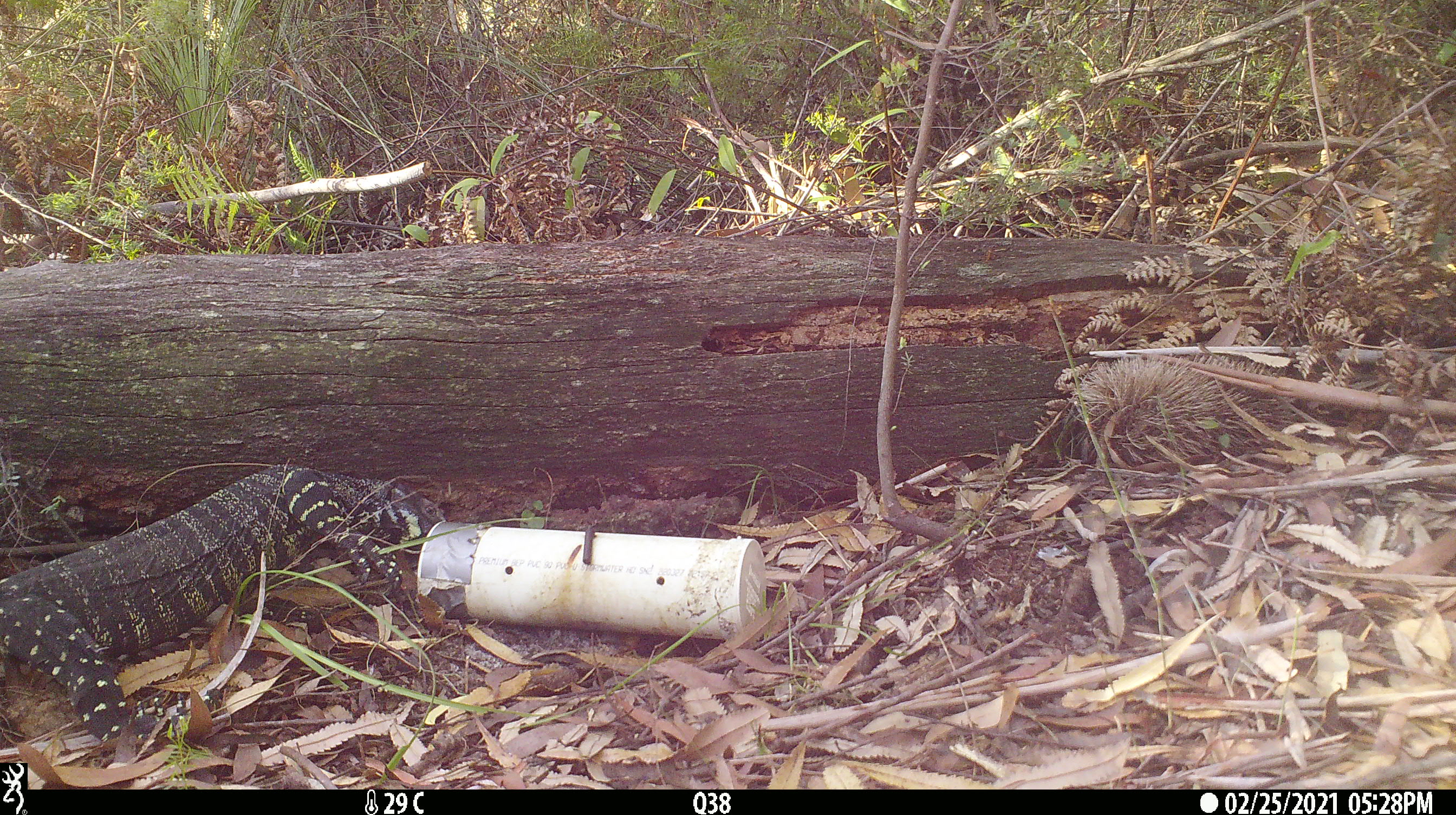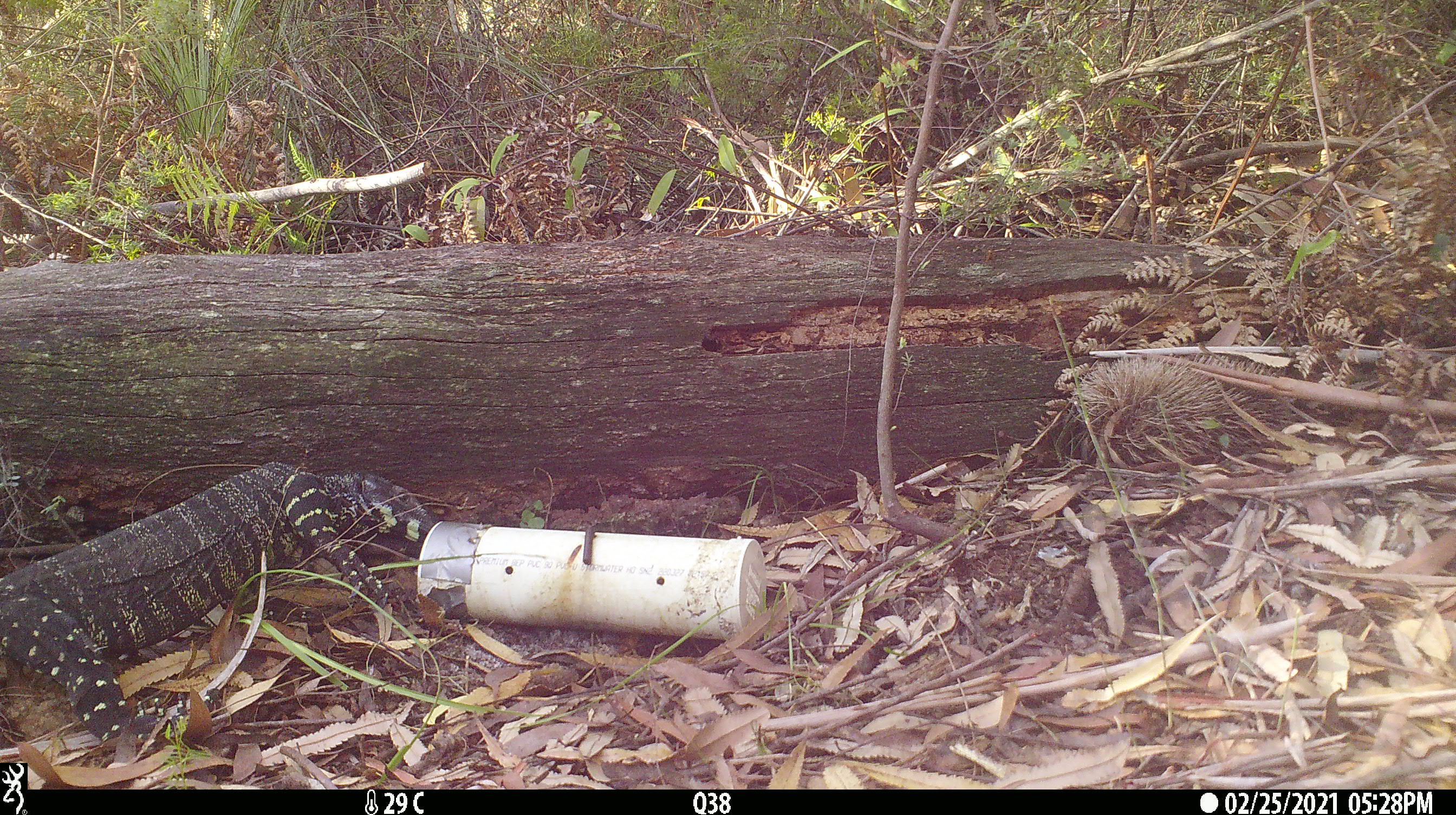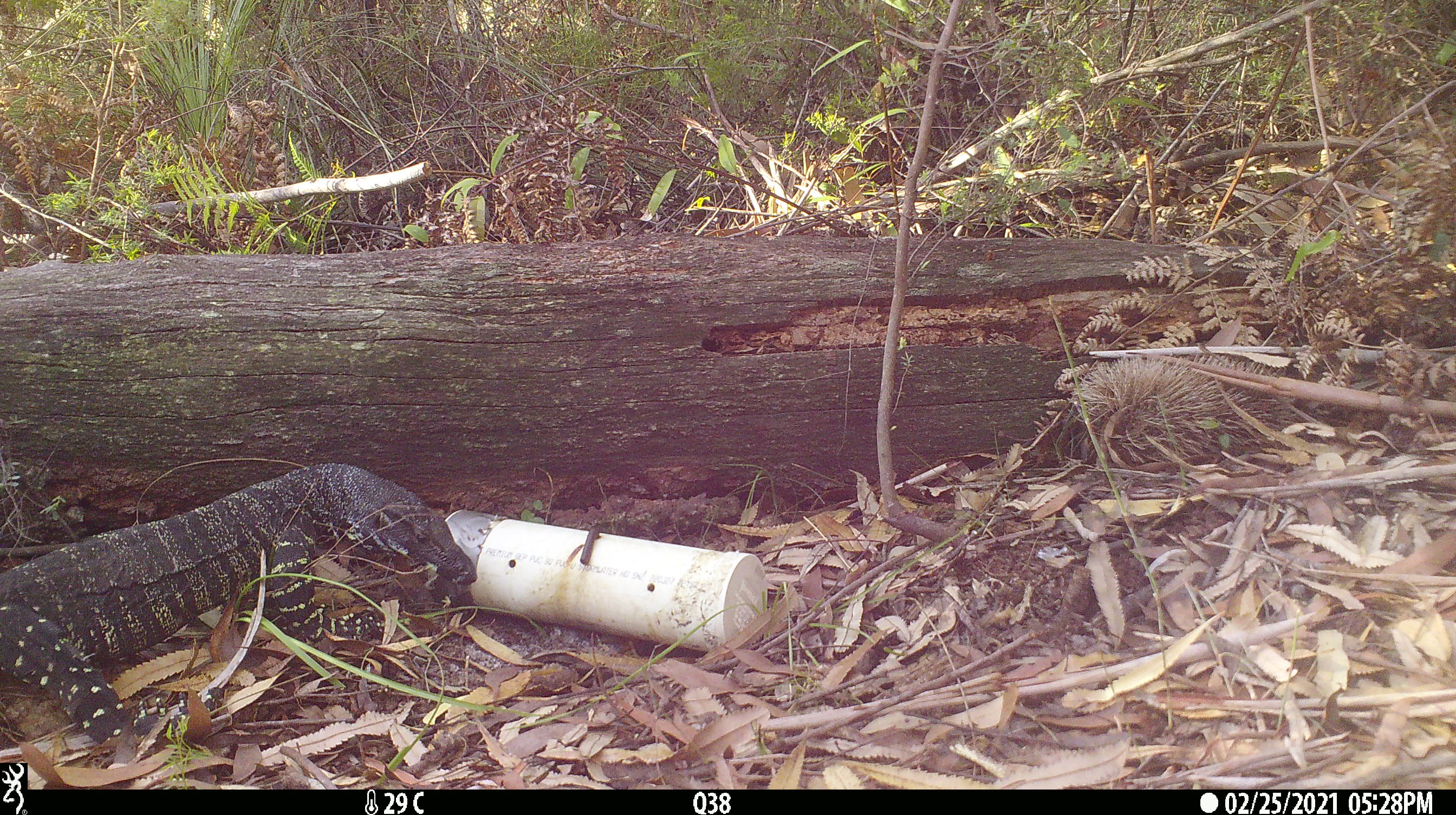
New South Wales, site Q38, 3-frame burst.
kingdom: Animalia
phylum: Chordata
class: Reptilia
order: Squamata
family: Varanidae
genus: Varanus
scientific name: Varanus varius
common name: lace monitor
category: goanna